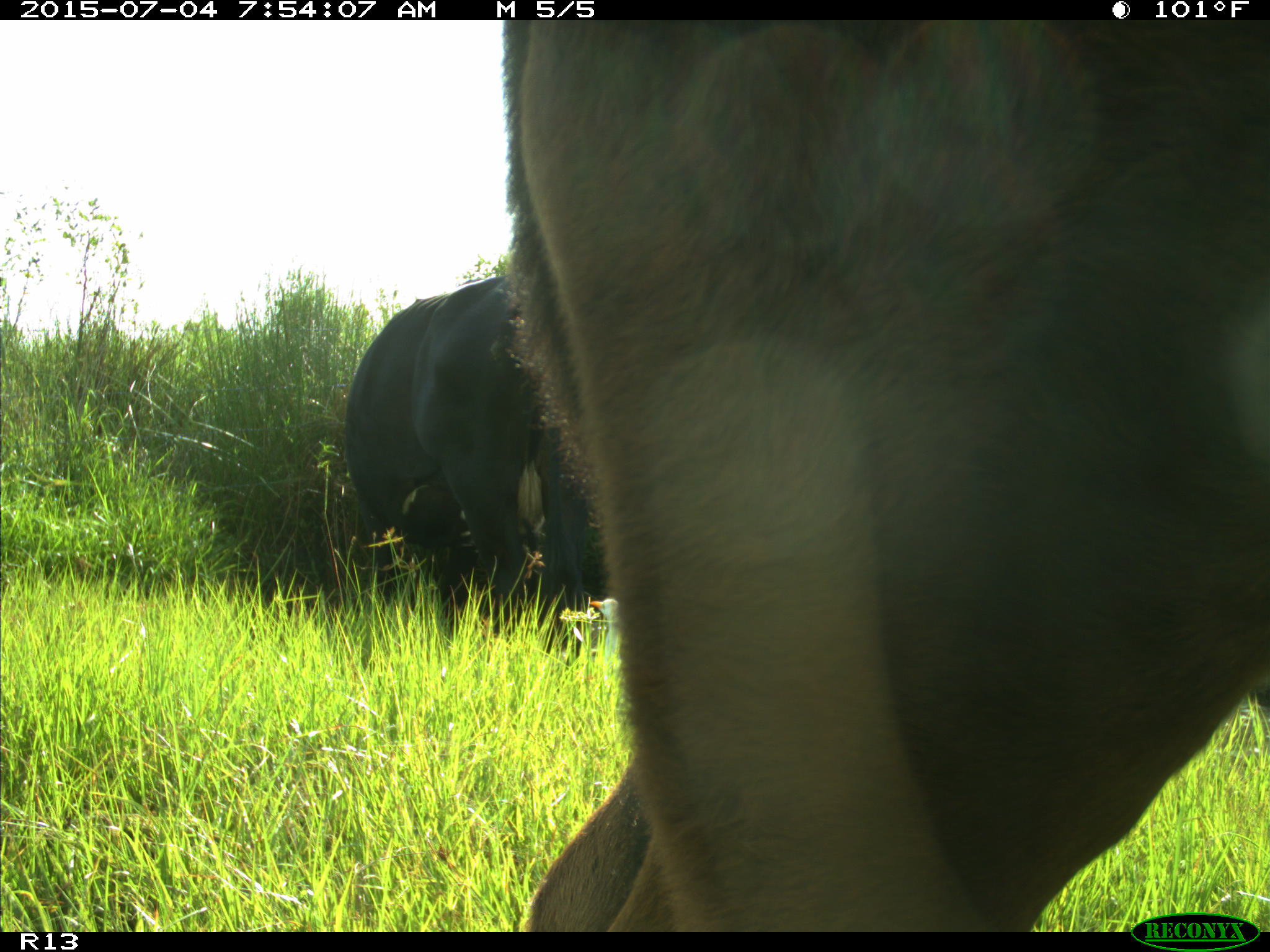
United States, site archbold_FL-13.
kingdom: Animalia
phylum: Chordata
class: Mammalia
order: Artiodactyla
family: Bovidae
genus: Bos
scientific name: Bos taurus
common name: domestic cow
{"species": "Bos taurus (domestic cow)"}